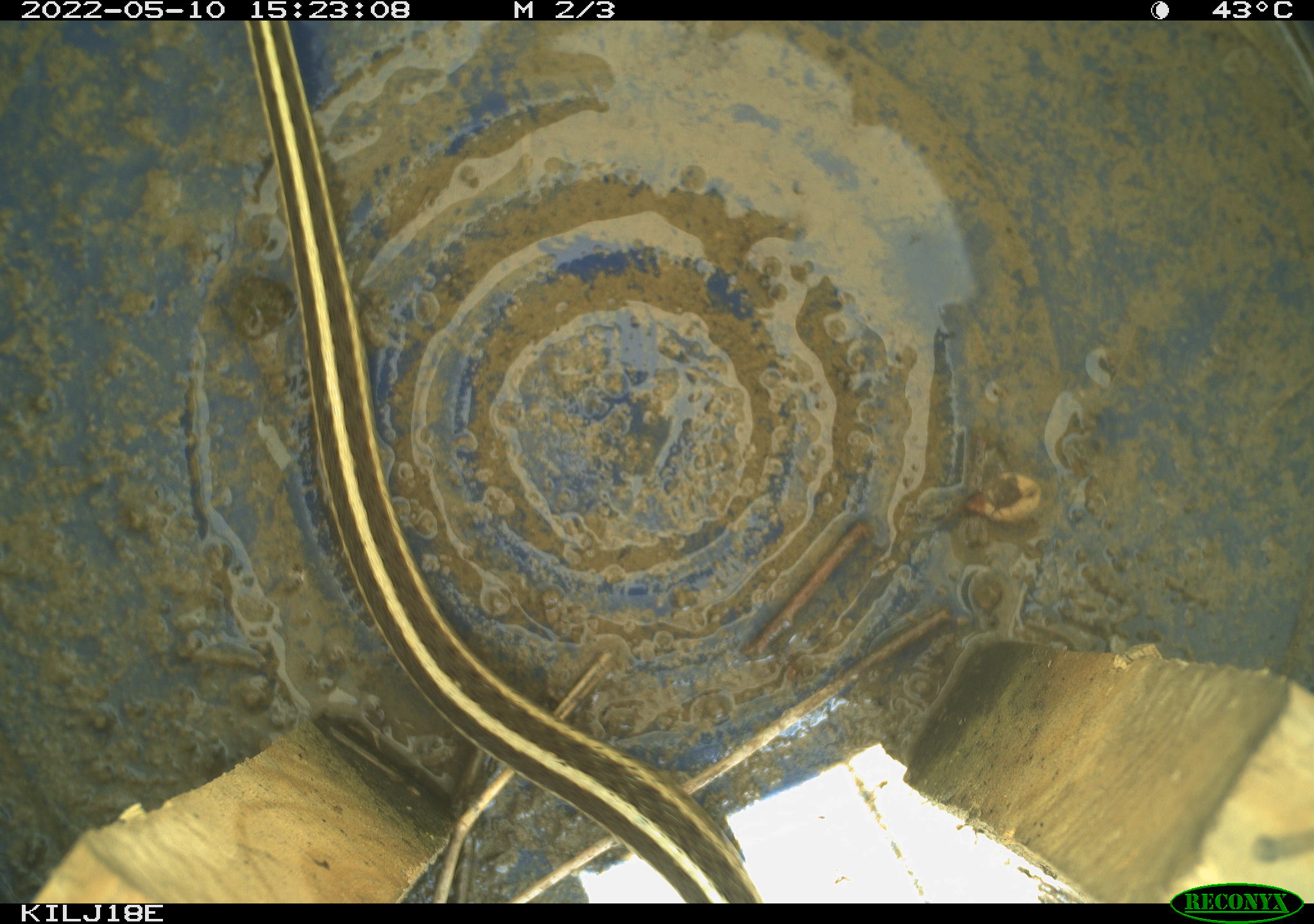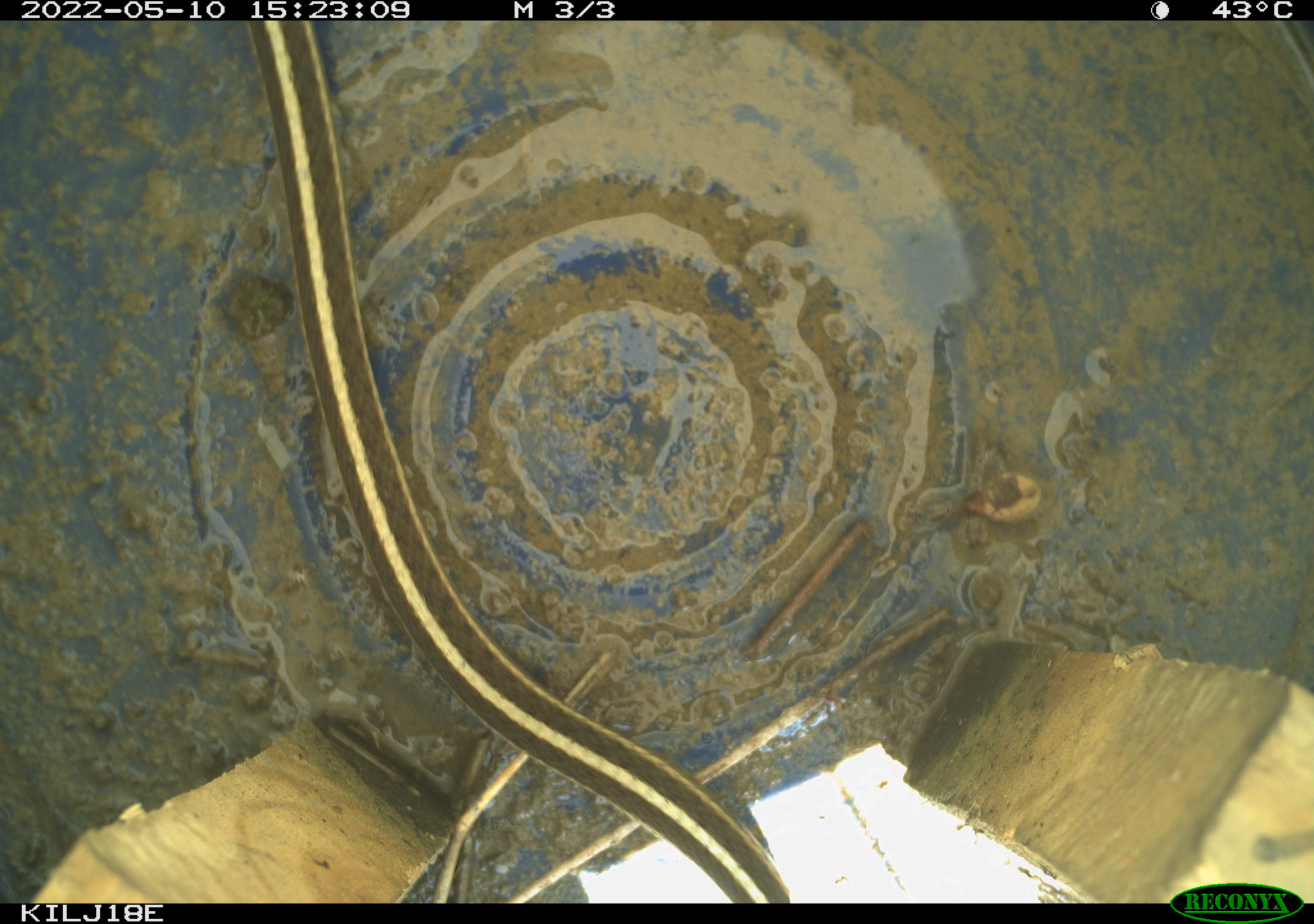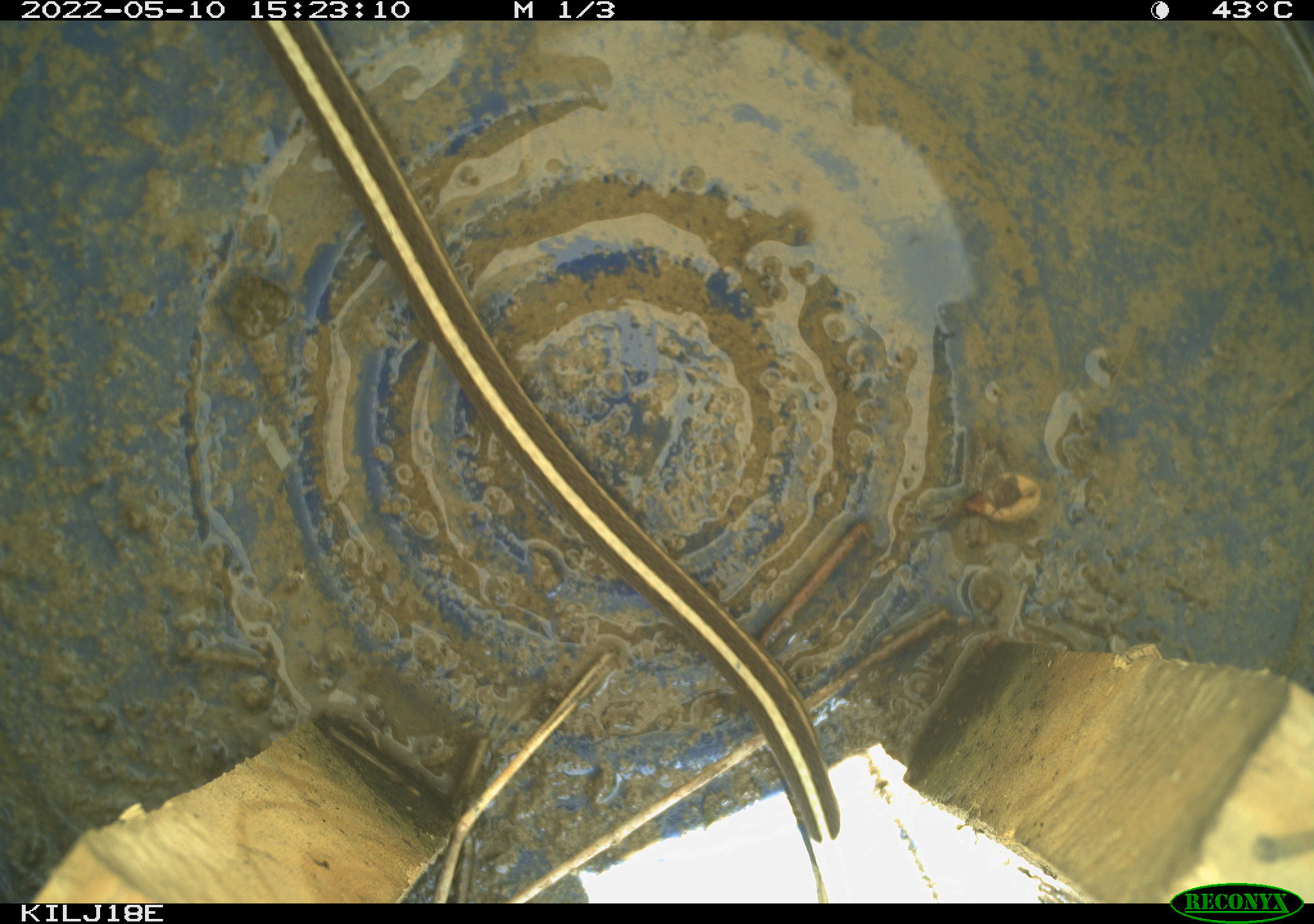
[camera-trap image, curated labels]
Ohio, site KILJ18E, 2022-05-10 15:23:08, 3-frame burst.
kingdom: Animalia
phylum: Chordata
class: Reptilia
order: Squamata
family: Colubridae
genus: Thamnophis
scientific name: Thamnophis sirtalis sirtalis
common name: eastern gartersnake